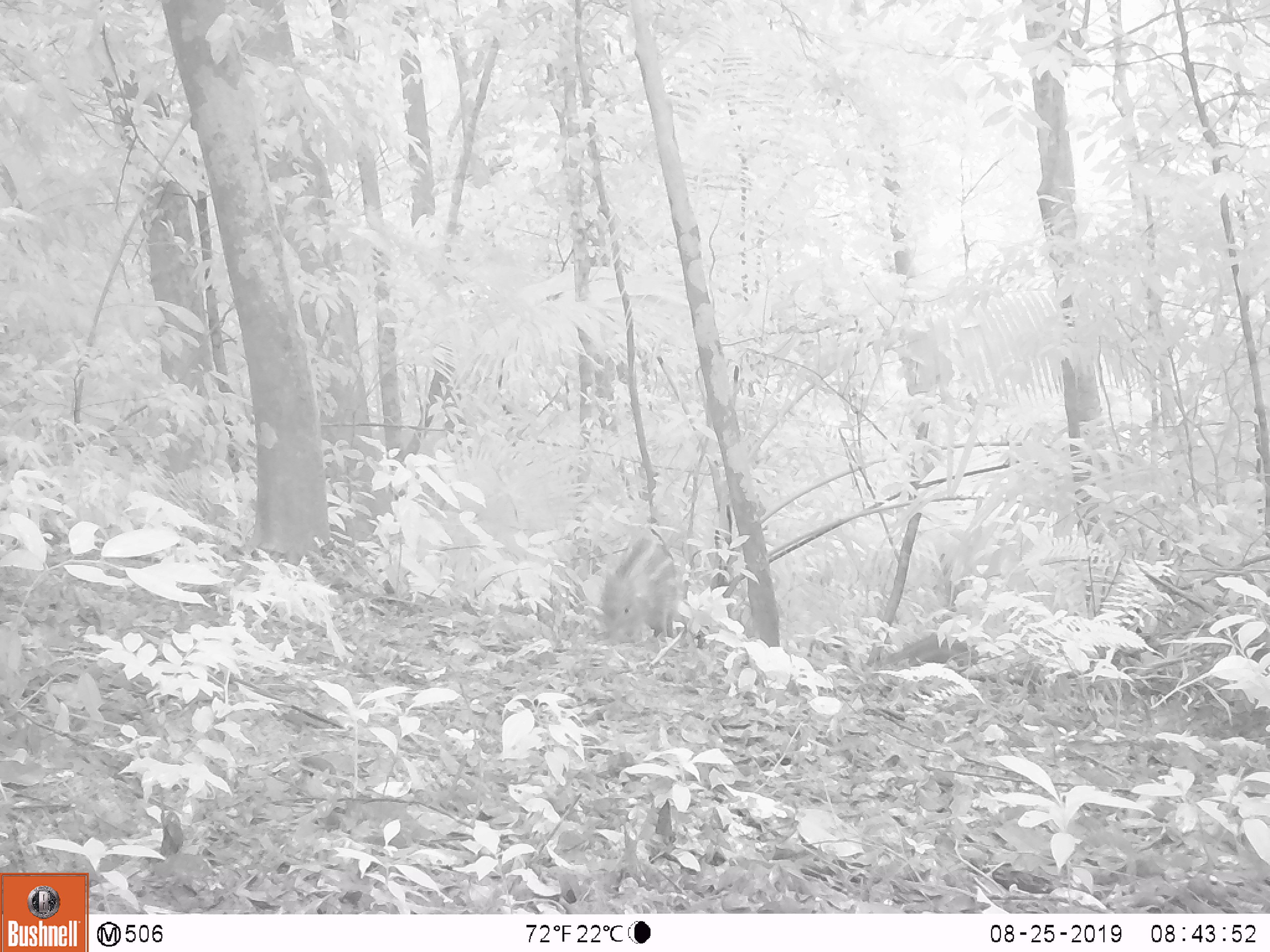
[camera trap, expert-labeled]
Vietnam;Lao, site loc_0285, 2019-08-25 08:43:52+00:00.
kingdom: Animalia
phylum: Chordata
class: Mammalia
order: Artiodactyla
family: Suidae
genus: Sus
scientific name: Sus scrofa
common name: eurasian wild pig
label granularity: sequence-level